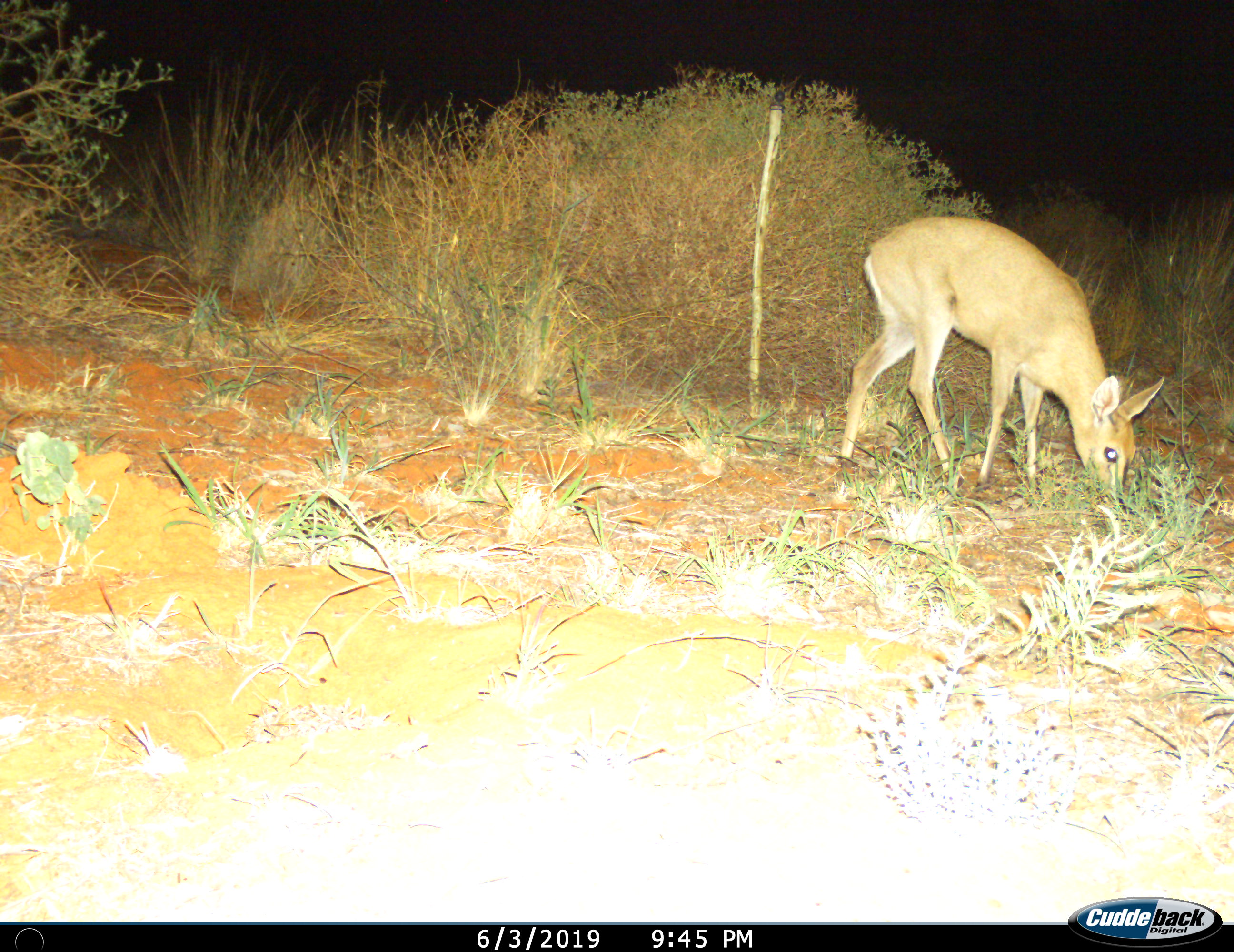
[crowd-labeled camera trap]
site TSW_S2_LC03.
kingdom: Animalia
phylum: Chordata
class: Mammalia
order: Artiodactyla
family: Bovidae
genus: Sylvicapra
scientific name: Sylvicapra grimmia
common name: common duiker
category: duikercommongrey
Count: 1.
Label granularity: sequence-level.